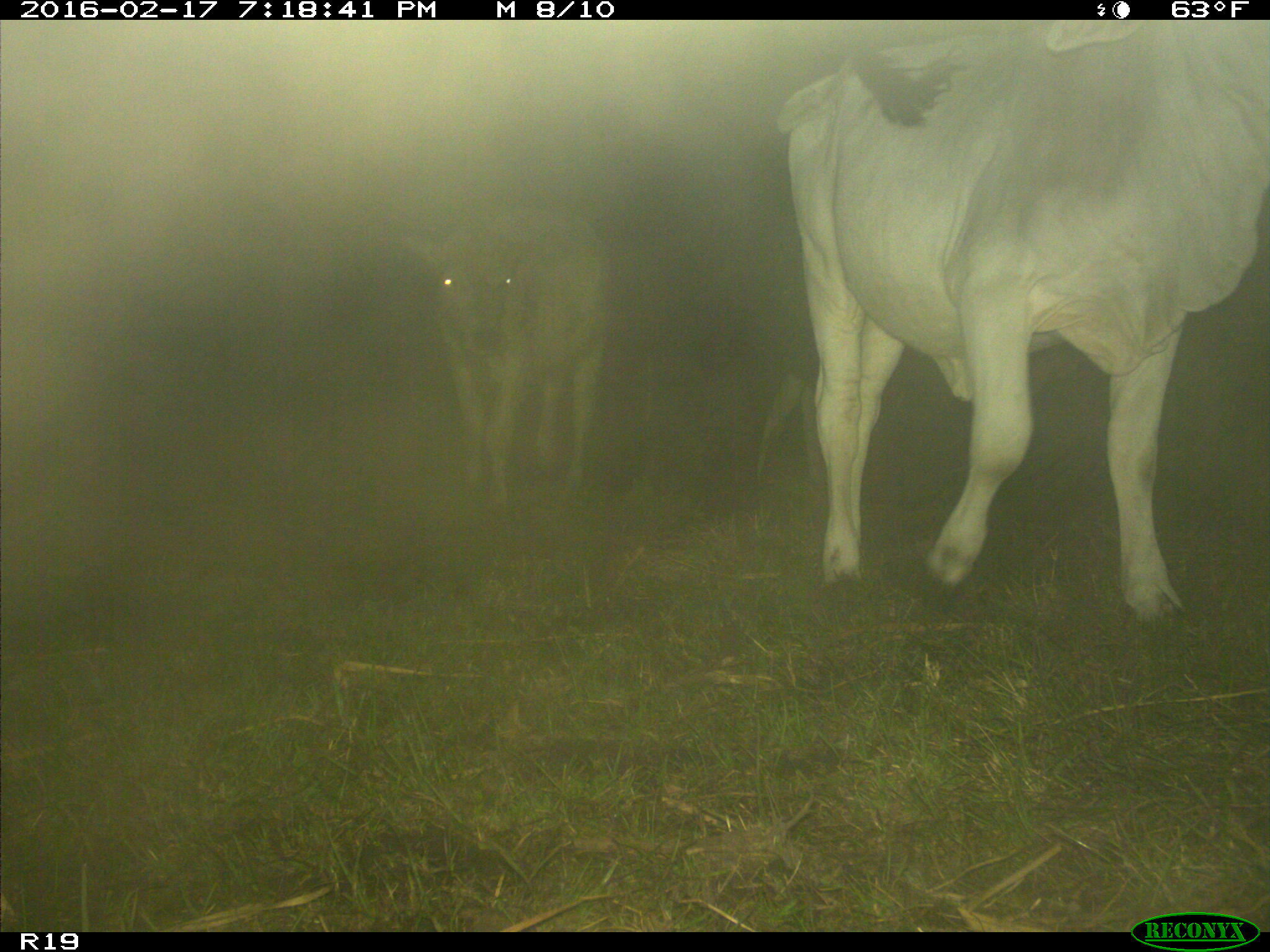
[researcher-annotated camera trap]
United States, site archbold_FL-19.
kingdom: Animalia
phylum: Chordata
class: Mammalia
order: Artiodactyla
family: Bovidae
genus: Bos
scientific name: Bos taurus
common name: domestic cow